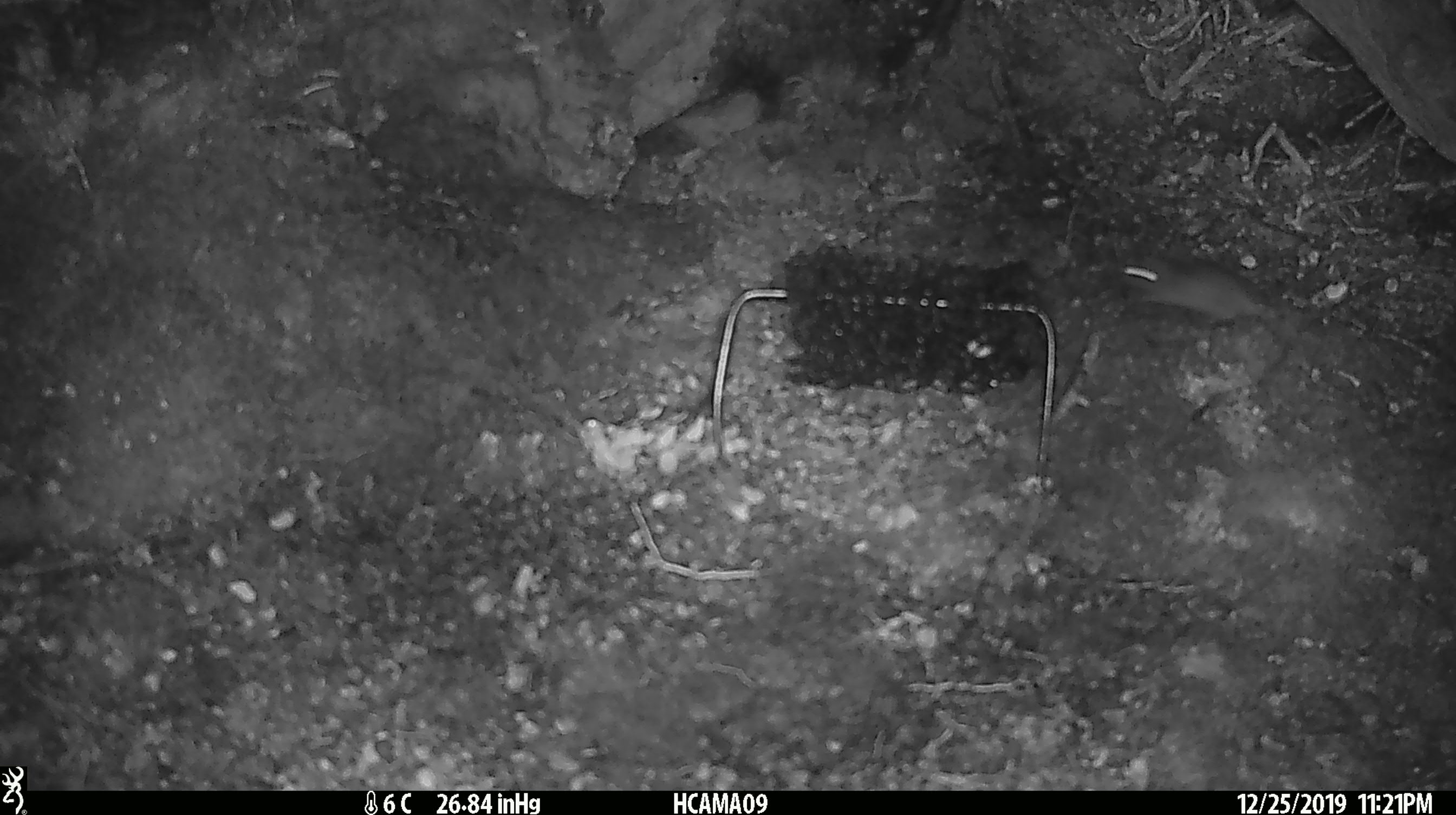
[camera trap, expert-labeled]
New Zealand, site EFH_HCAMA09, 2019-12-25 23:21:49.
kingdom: Animalia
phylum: Chordata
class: Mammalia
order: Rodentia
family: Muridae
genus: Mus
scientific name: Mus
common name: mouse